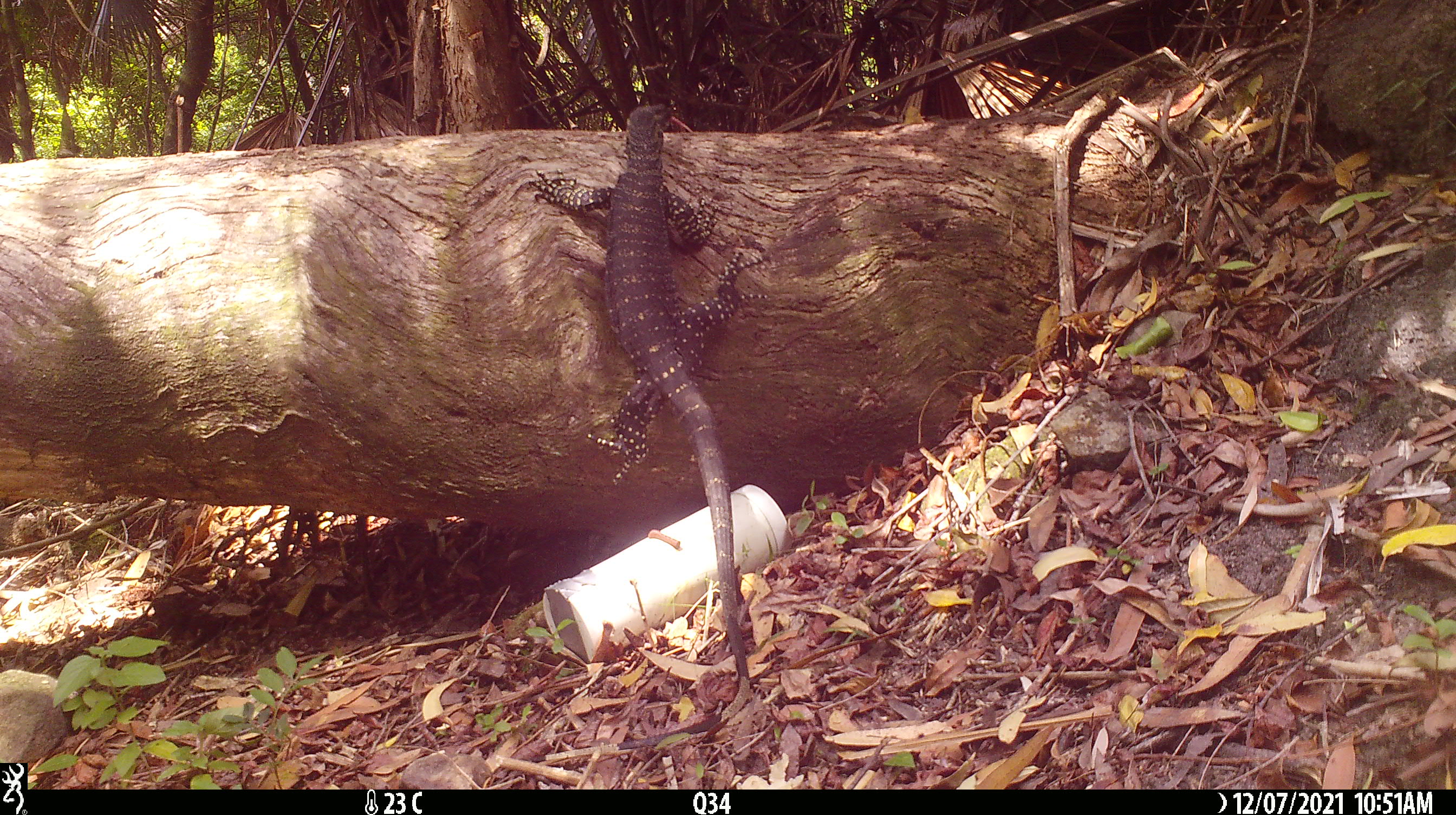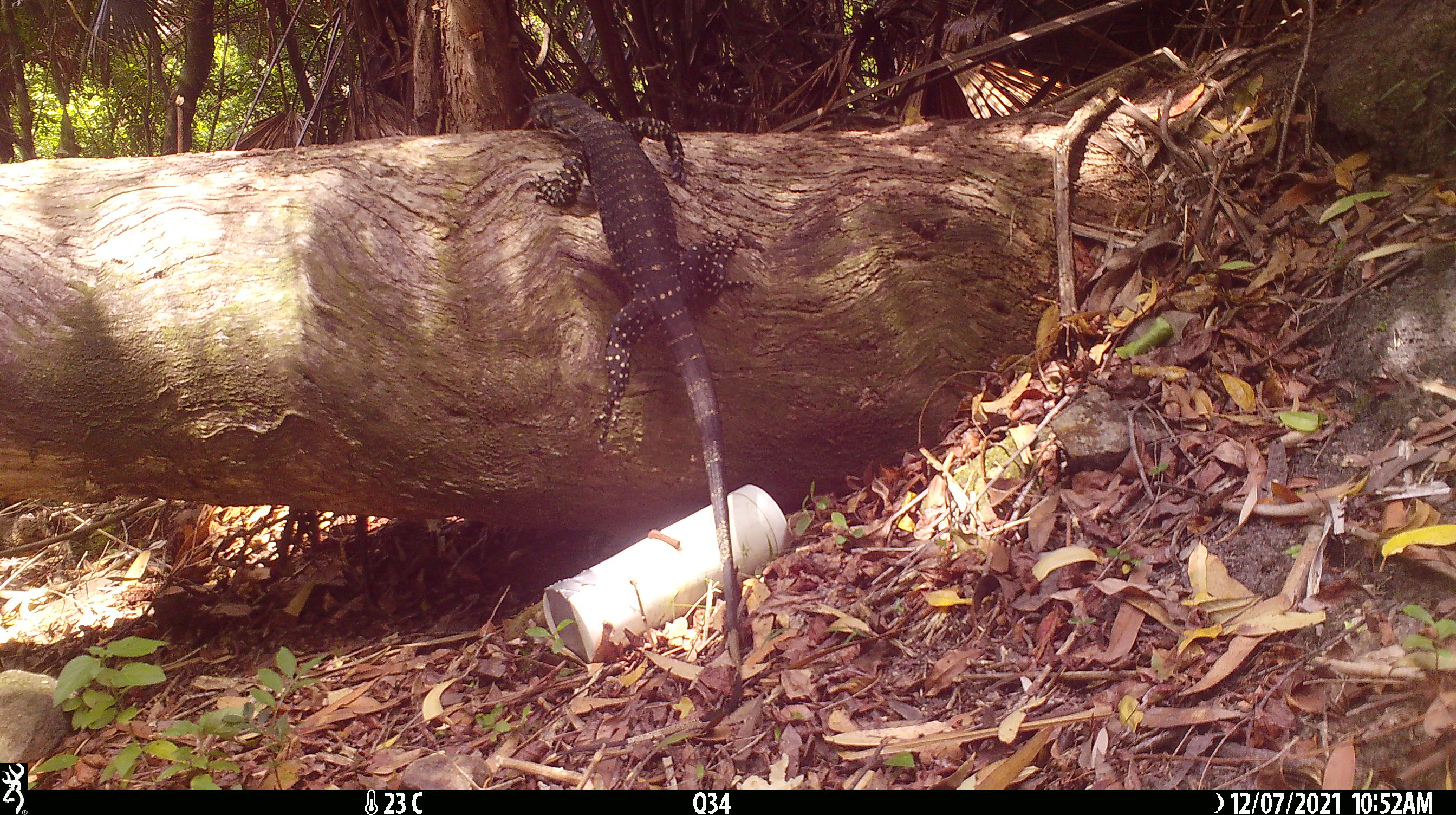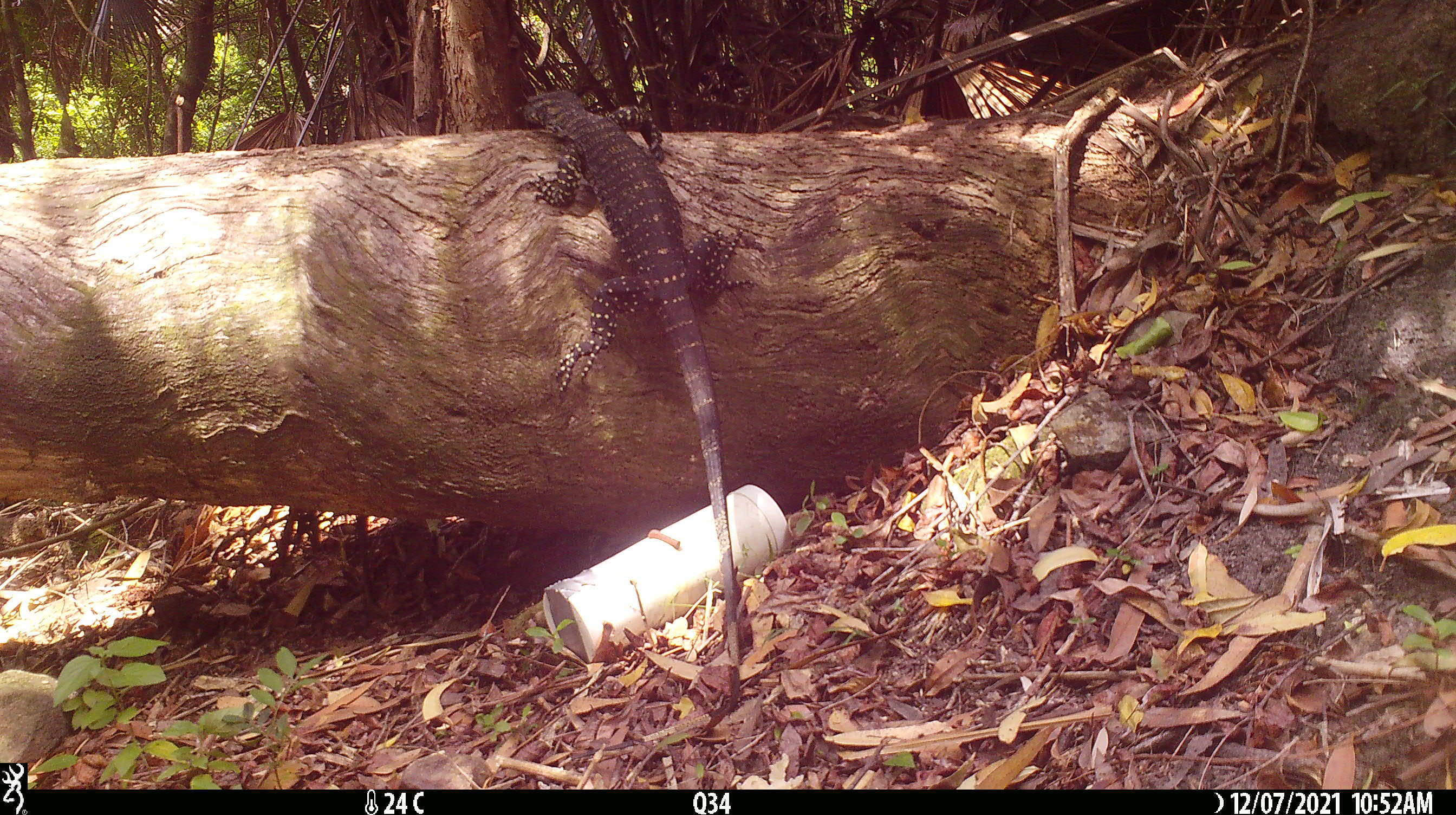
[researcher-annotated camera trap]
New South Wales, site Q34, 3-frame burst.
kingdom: Animalia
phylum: Chordata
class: Reptilia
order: Squamata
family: Varanidae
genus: Varanus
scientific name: Varanus varius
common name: lace monitor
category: goanna